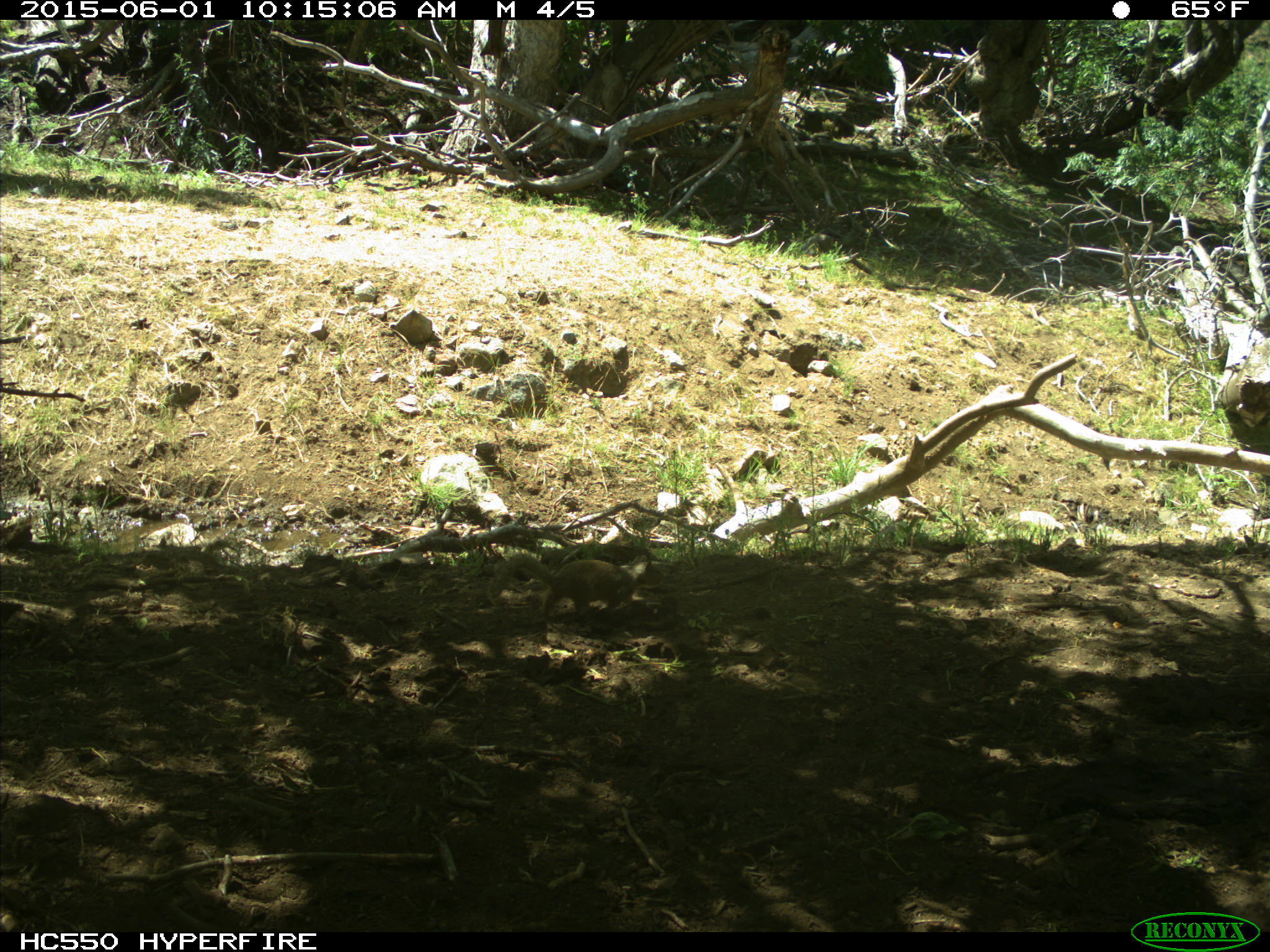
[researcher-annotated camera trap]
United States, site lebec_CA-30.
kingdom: Animalia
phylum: Chordata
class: Mammalia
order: Rodentia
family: Sciuridae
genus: Otospermophilus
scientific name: Otospermophilus beecheyi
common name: california ground squirrel